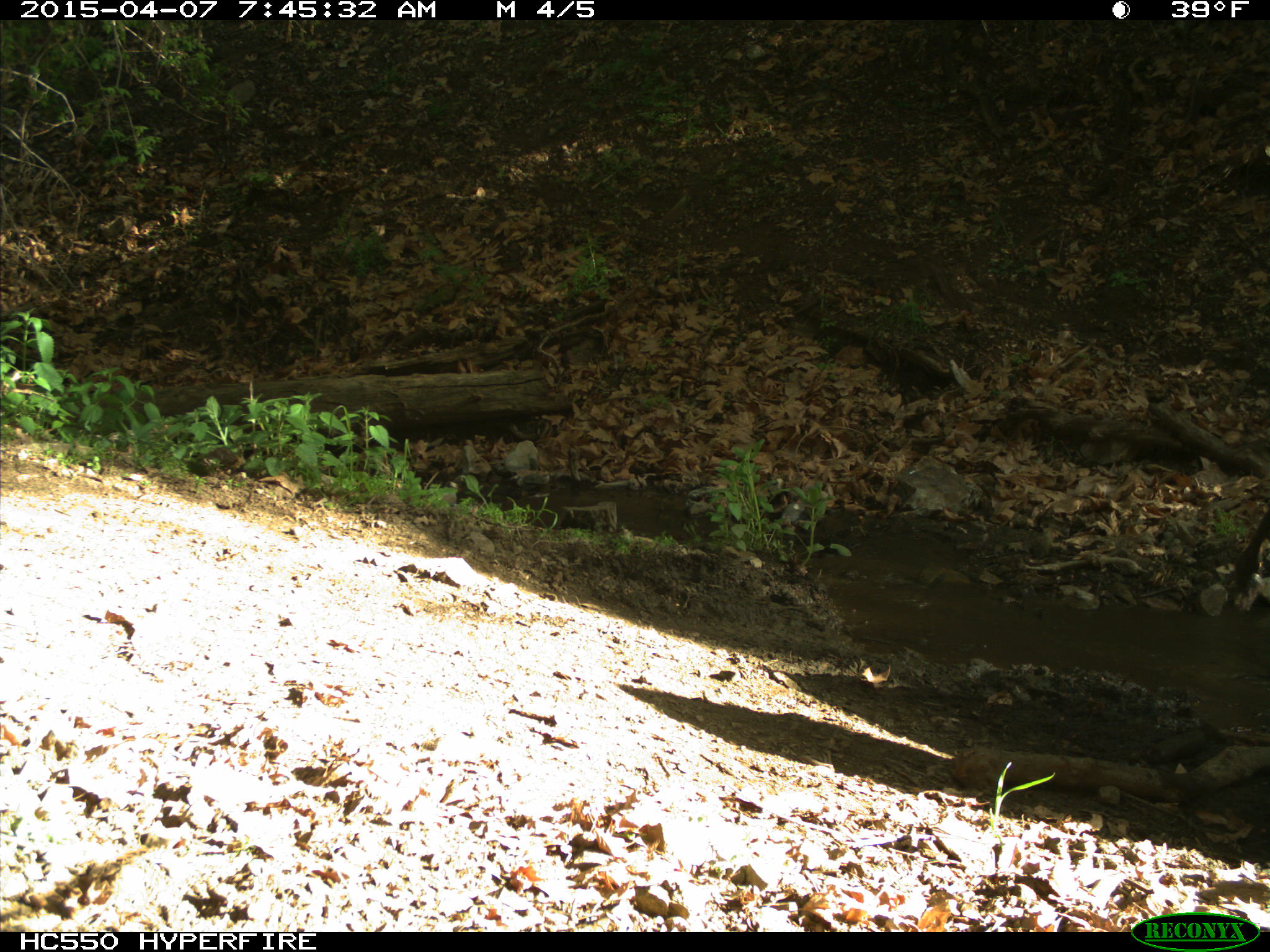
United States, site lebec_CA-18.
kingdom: Animalia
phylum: Chordata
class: Mammalia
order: Artiodactyla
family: Bovidae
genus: Bos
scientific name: Bos taurus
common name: domestic cow